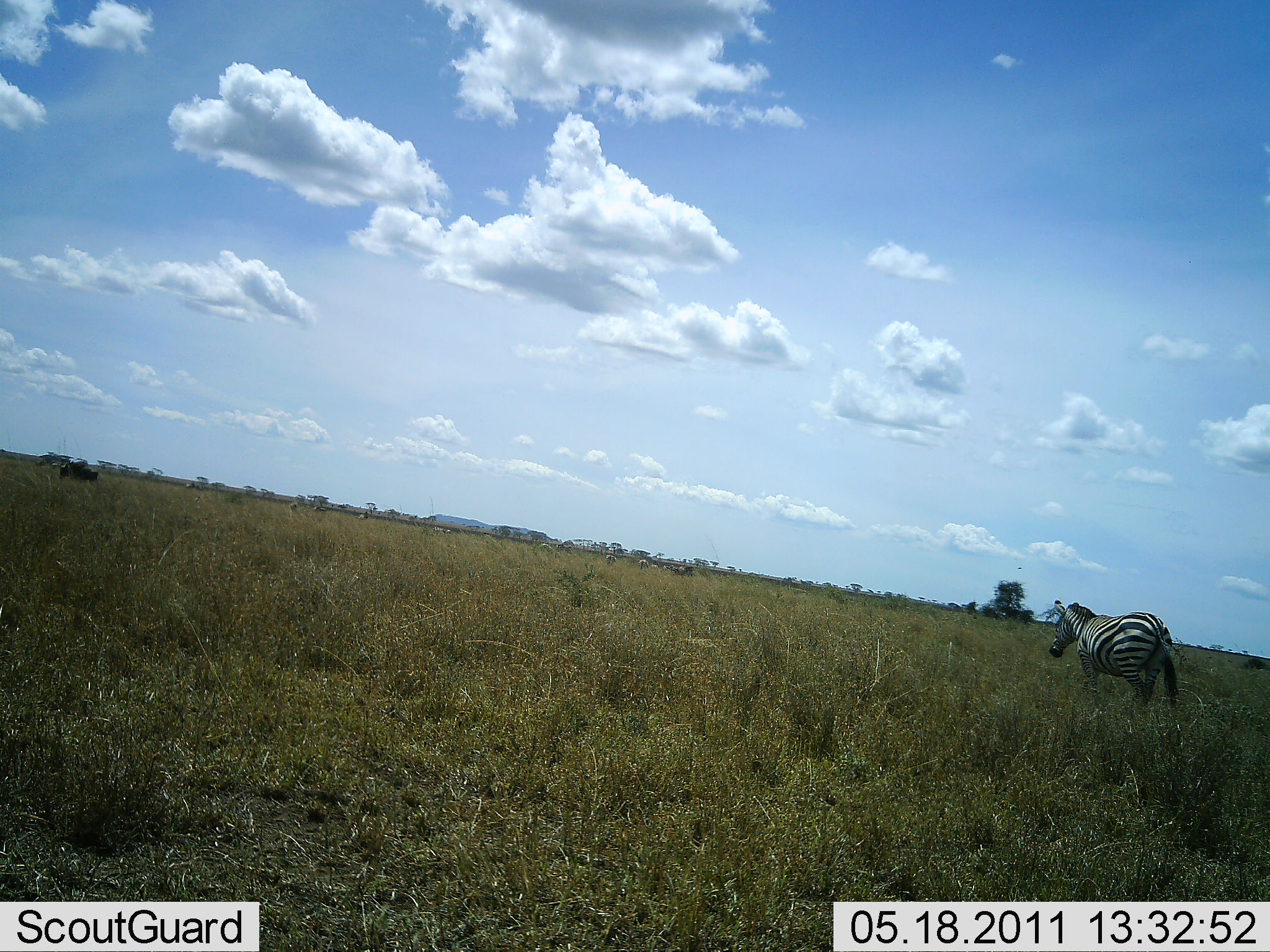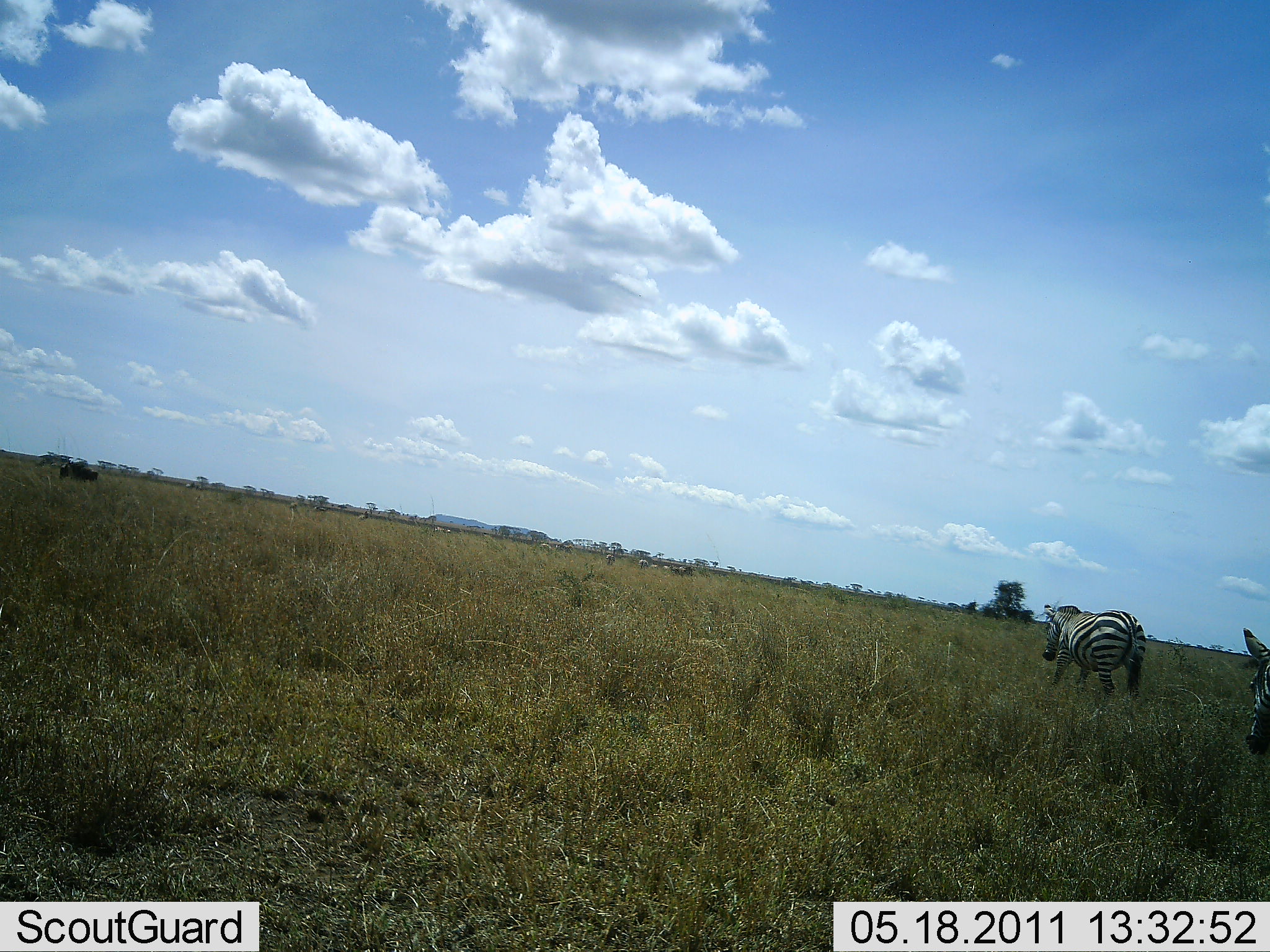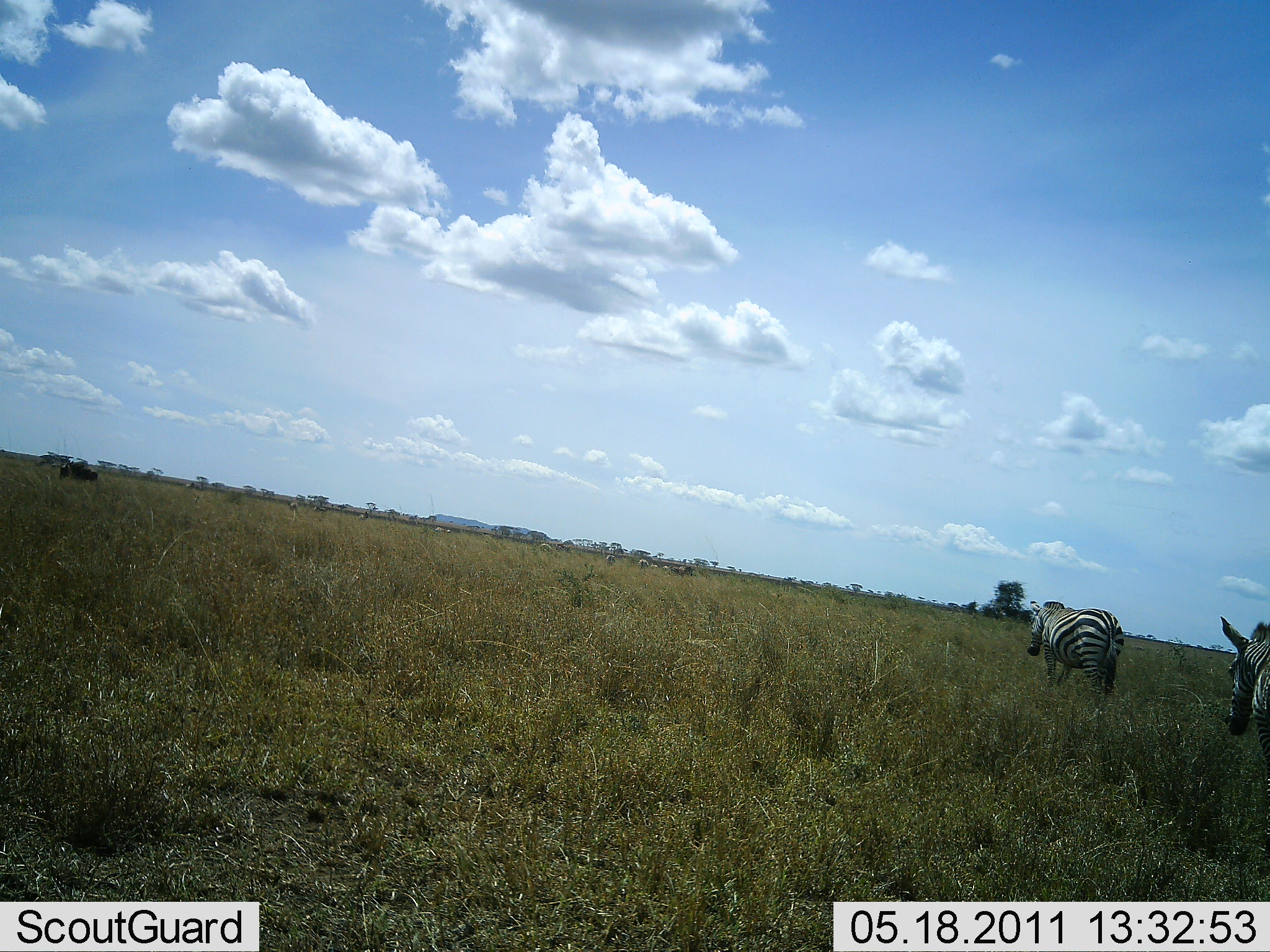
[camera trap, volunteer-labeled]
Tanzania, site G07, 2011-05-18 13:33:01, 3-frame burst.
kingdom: Animalia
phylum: Chordata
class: Mammalia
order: Perissodactyla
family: Equidae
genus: Equus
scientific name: Equus quagga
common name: plains zebra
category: zebra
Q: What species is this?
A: Zebra (plains zebra) (Equus quagga).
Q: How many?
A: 2.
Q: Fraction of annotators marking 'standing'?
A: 13%.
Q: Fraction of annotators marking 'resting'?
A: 0%.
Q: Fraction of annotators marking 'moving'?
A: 87%.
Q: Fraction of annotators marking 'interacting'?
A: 0%.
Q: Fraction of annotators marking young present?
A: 0%.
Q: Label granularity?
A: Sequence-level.